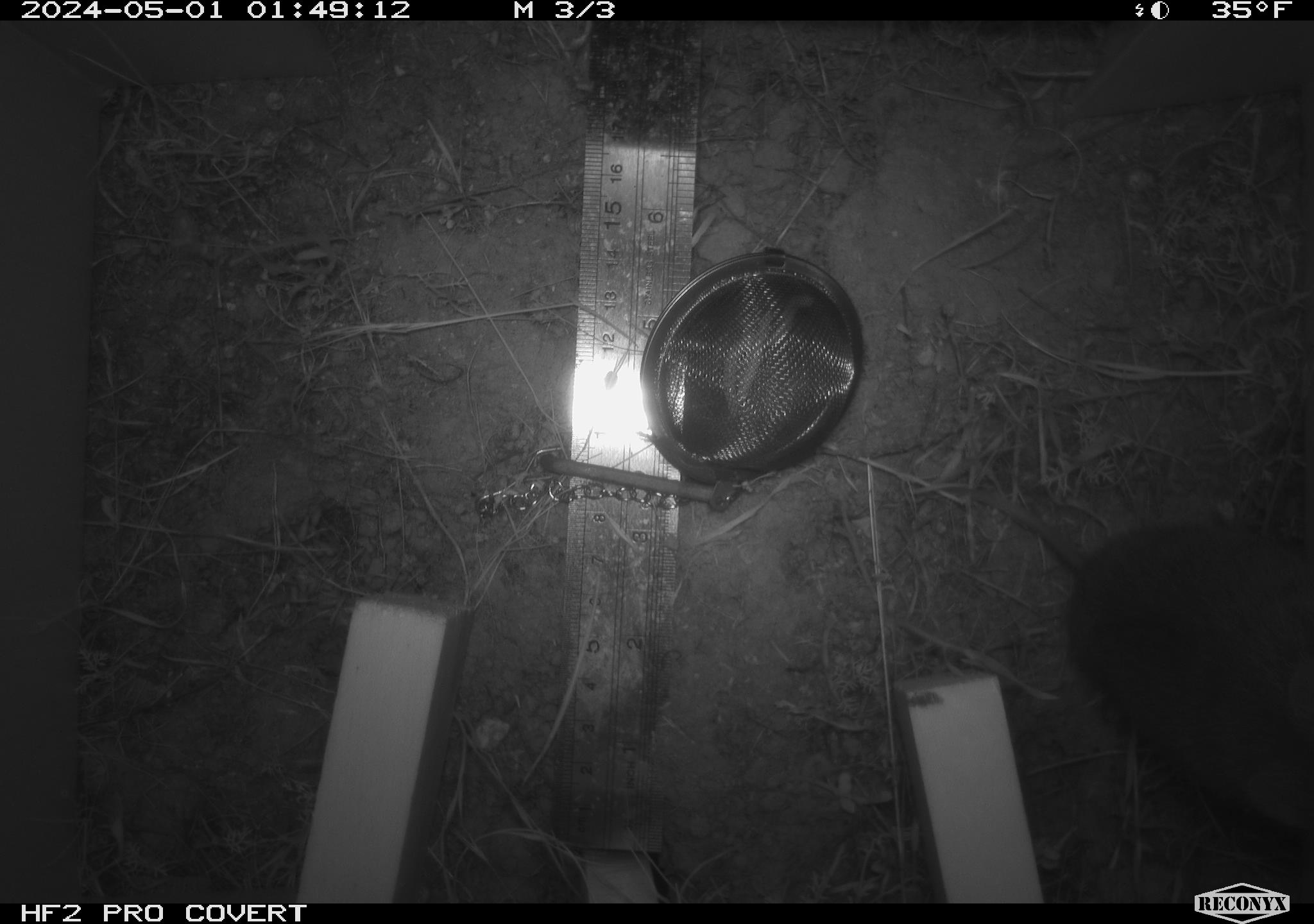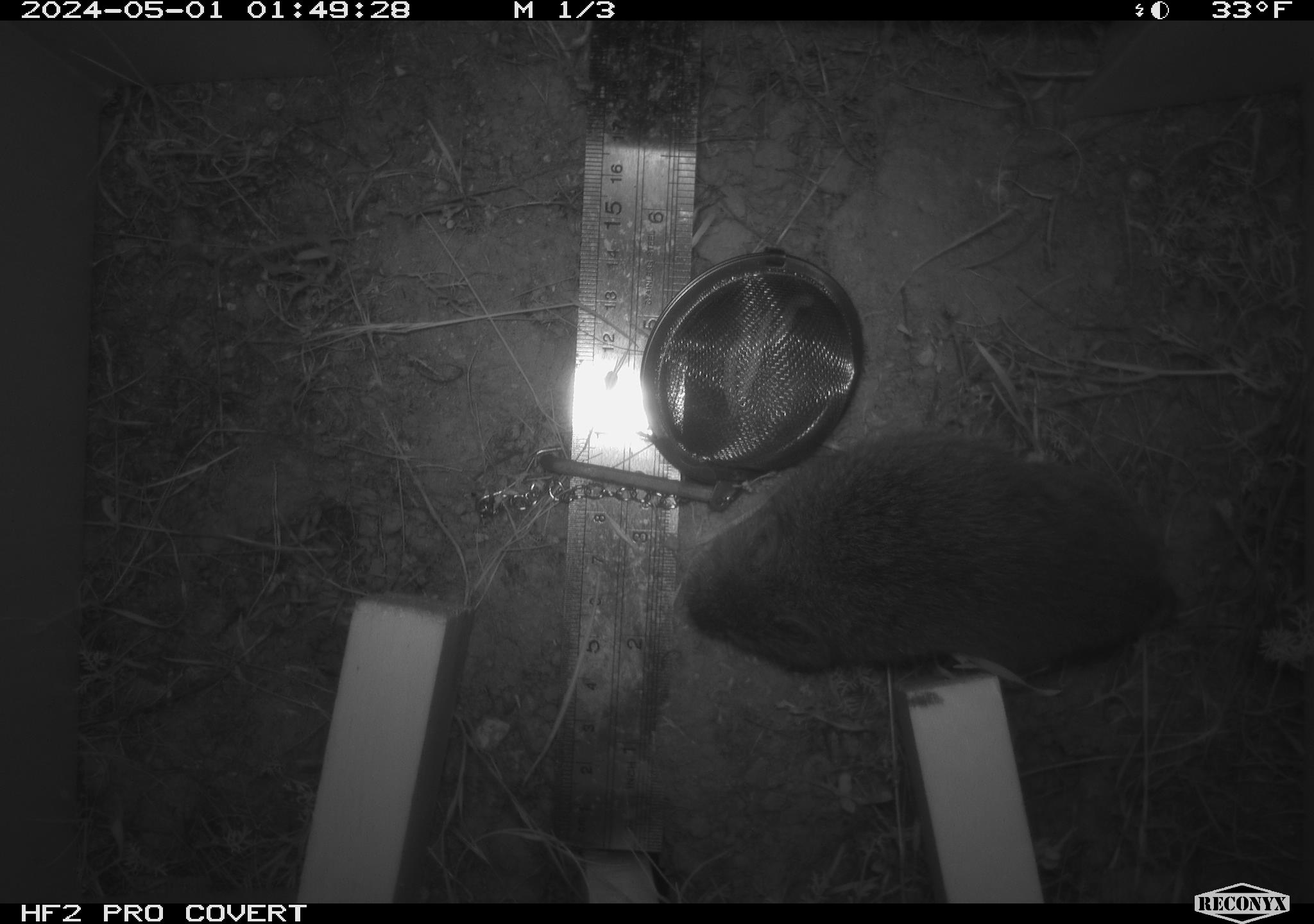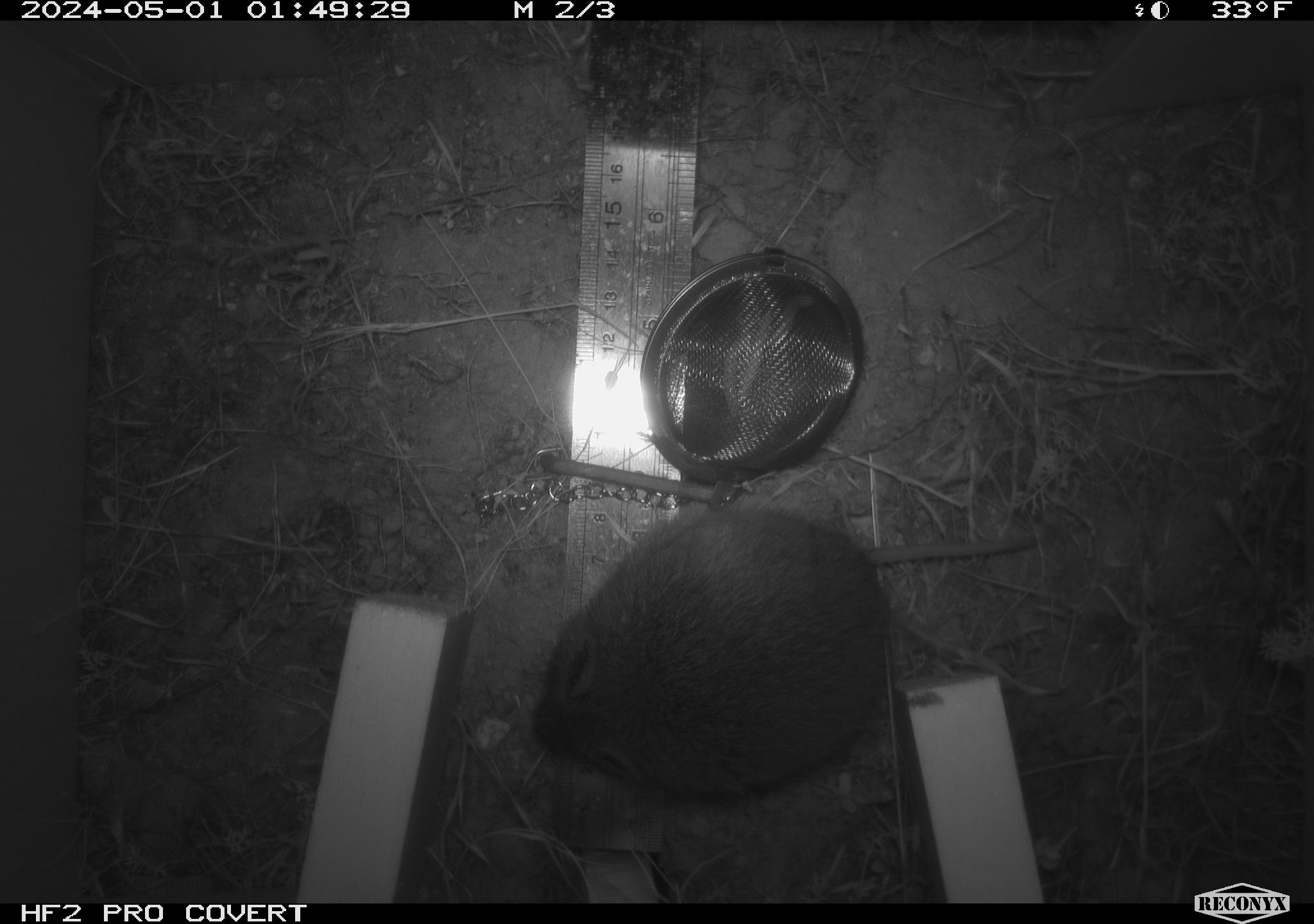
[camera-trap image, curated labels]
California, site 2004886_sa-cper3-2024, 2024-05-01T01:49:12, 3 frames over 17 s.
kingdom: Animalia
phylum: Chordata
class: Mammalia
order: Rodentia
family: Cricetidae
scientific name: Arvicolinae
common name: voles, lemmings, and muskrats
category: arvicolinae subfamily